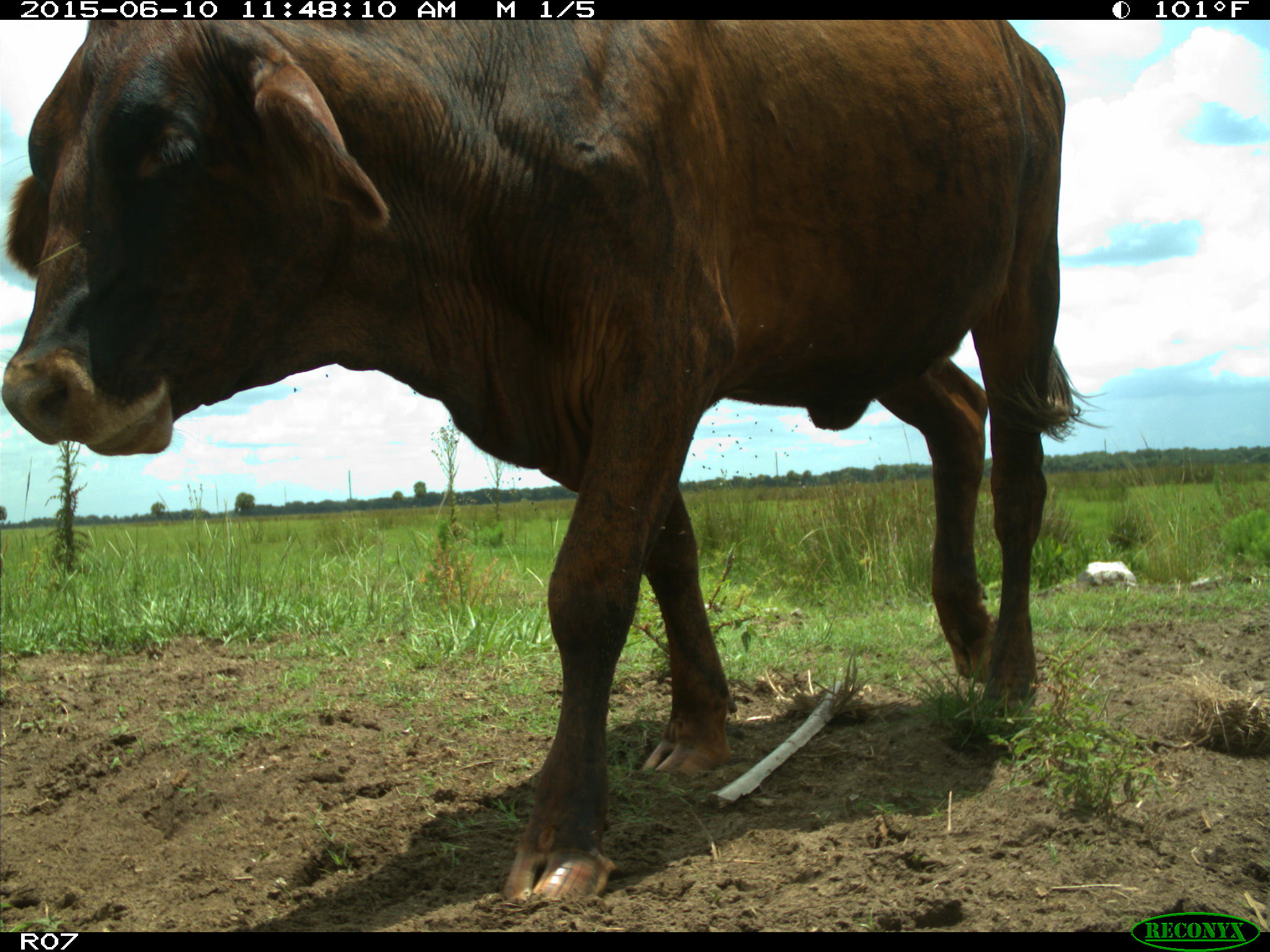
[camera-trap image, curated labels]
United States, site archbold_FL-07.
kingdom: Animalia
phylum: Chordata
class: Mammalia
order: Artiodactyla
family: Bovidae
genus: Bos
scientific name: Bos taurus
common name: domestic cow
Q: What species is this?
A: Bos taurus (domestic cow).